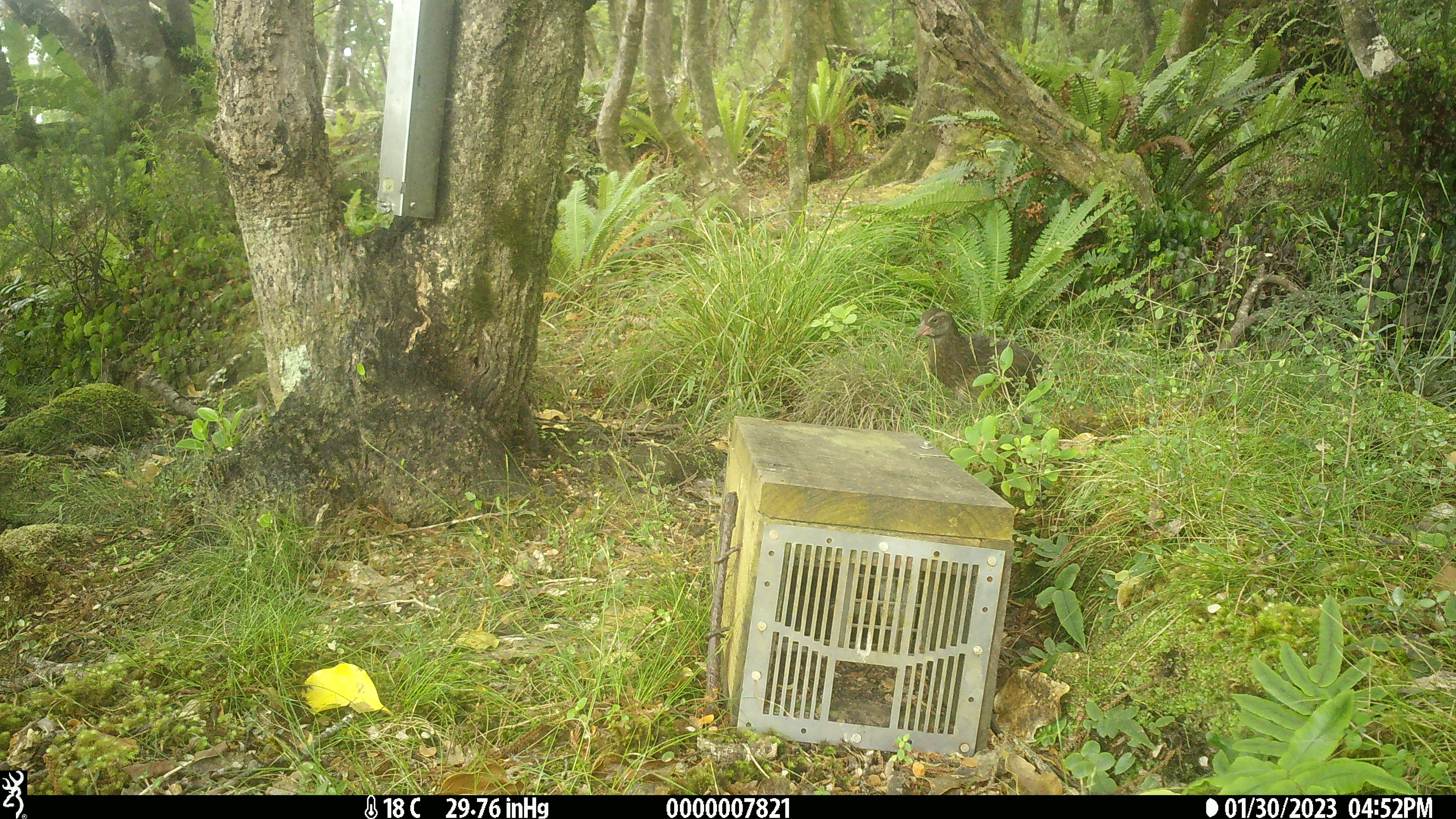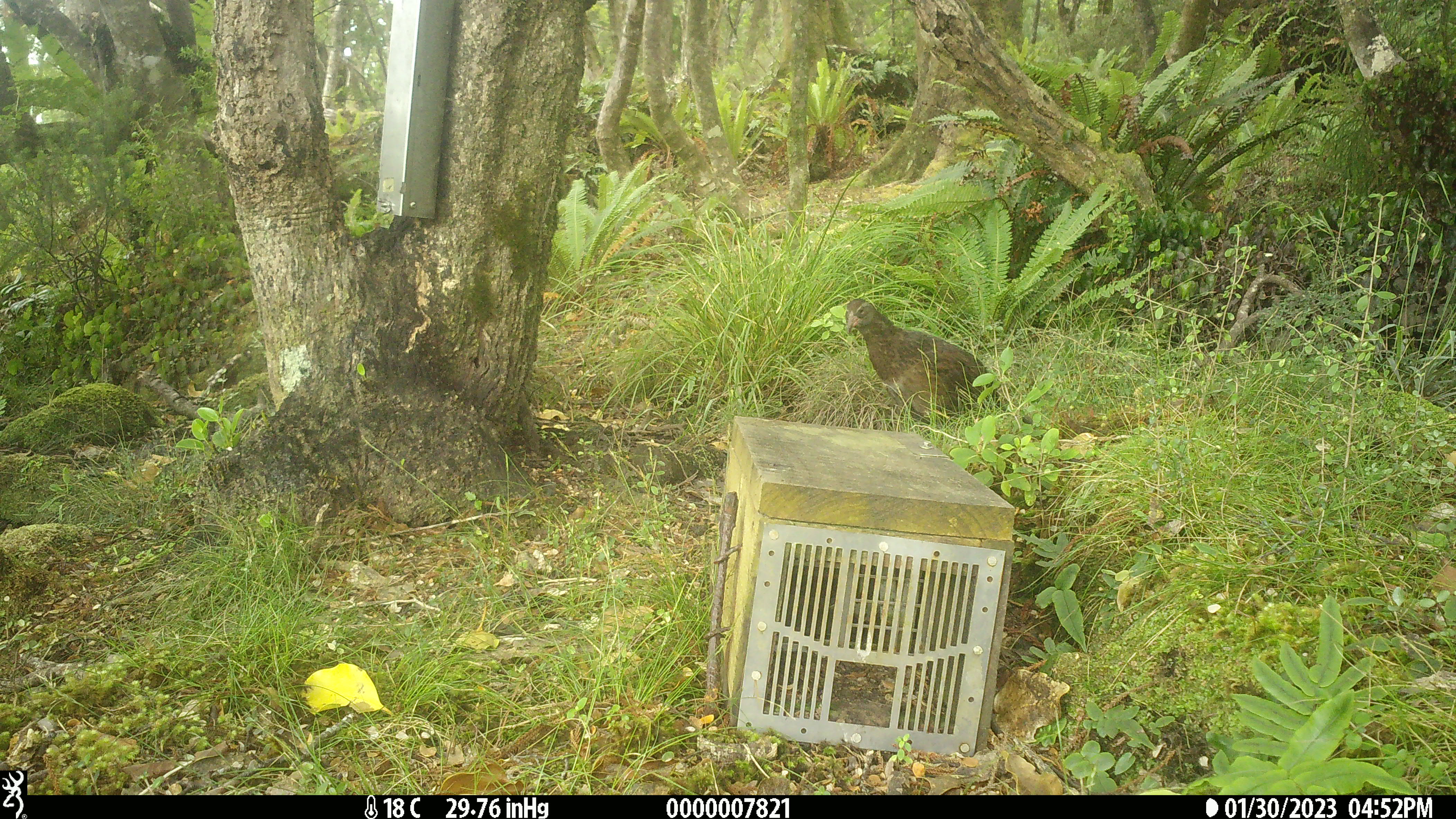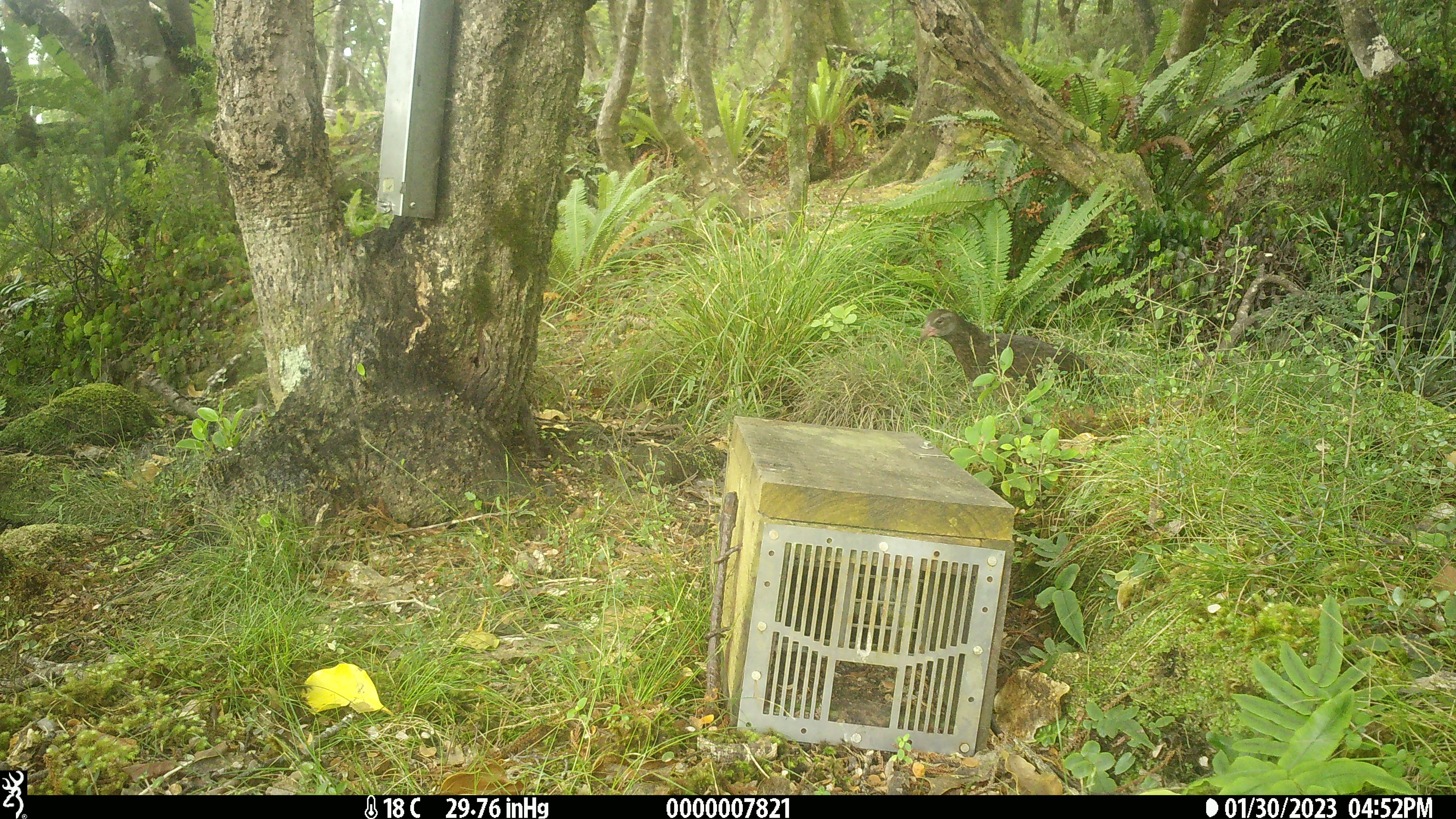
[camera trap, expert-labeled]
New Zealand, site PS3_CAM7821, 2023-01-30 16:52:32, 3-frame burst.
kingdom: Animalia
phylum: Chordata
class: Aves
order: Gruiformes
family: Rallidae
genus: Gallirallus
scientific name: Gallirallus australis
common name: weka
Weka (Gallirallus australis).